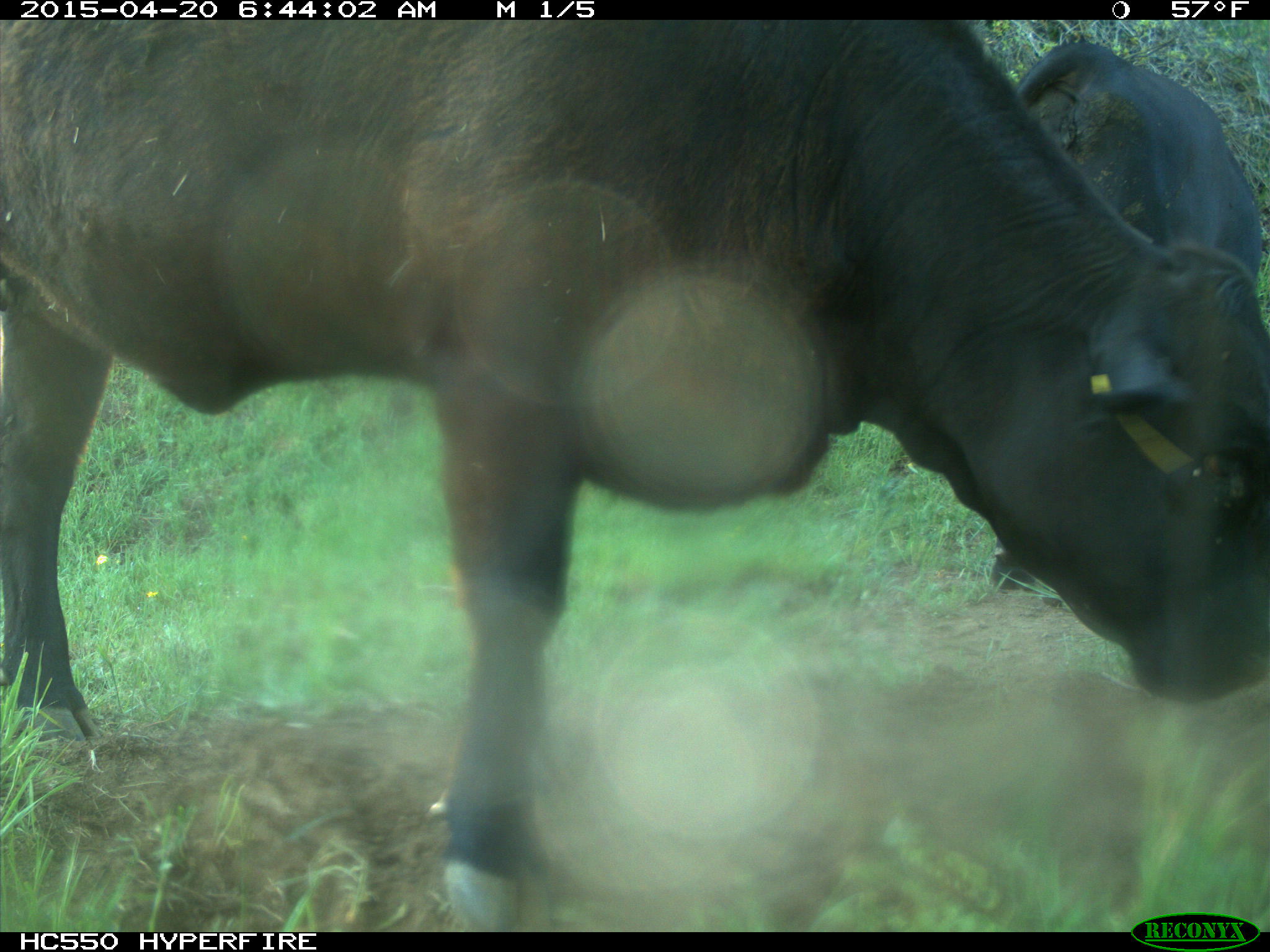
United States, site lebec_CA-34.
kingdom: Animalia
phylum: Chordata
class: Mammalia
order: Artiodactyla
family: Bovidae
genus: Bos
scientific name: Bos taurus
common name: domestic cow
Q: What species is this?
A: Bos taurus (domestic cow).